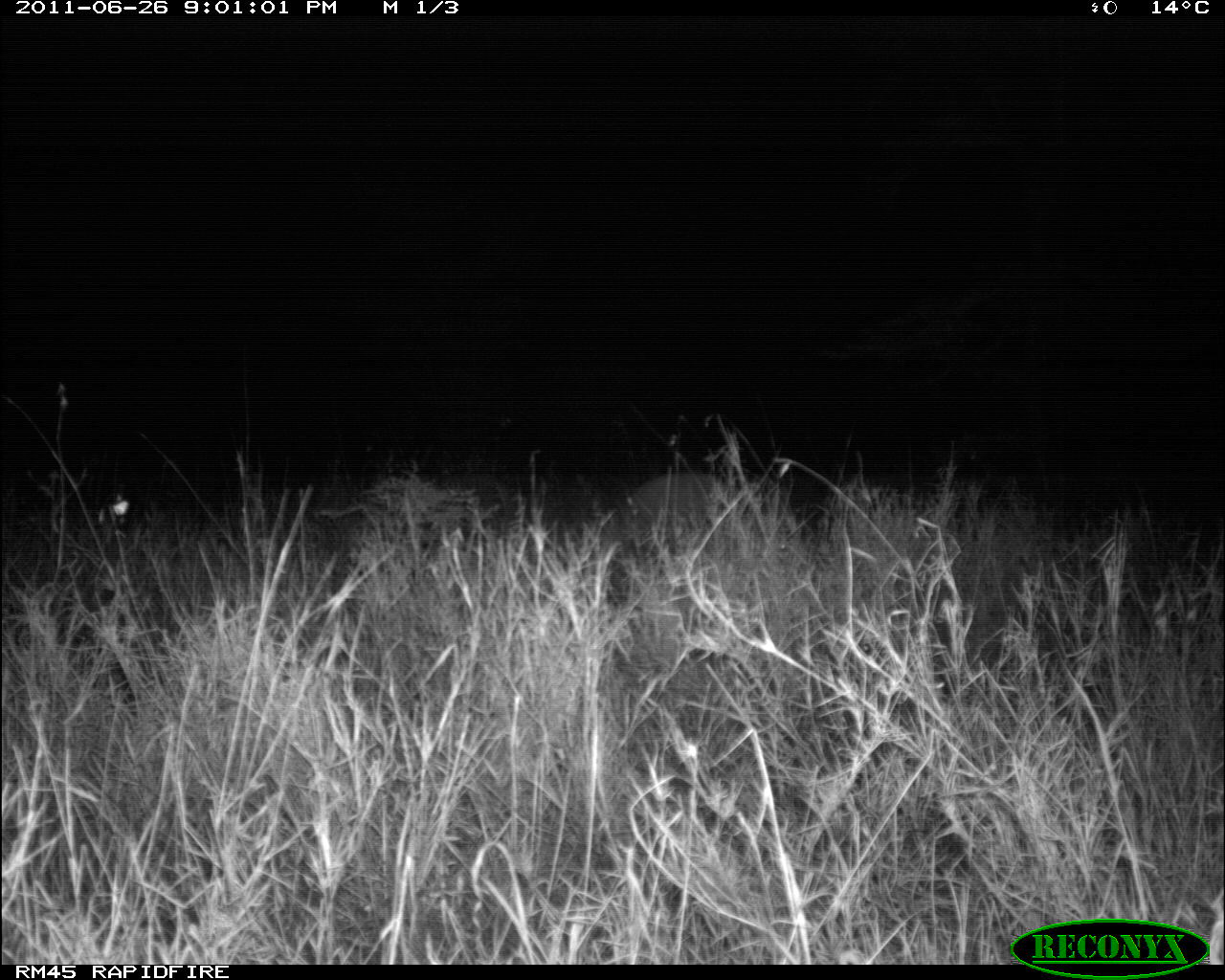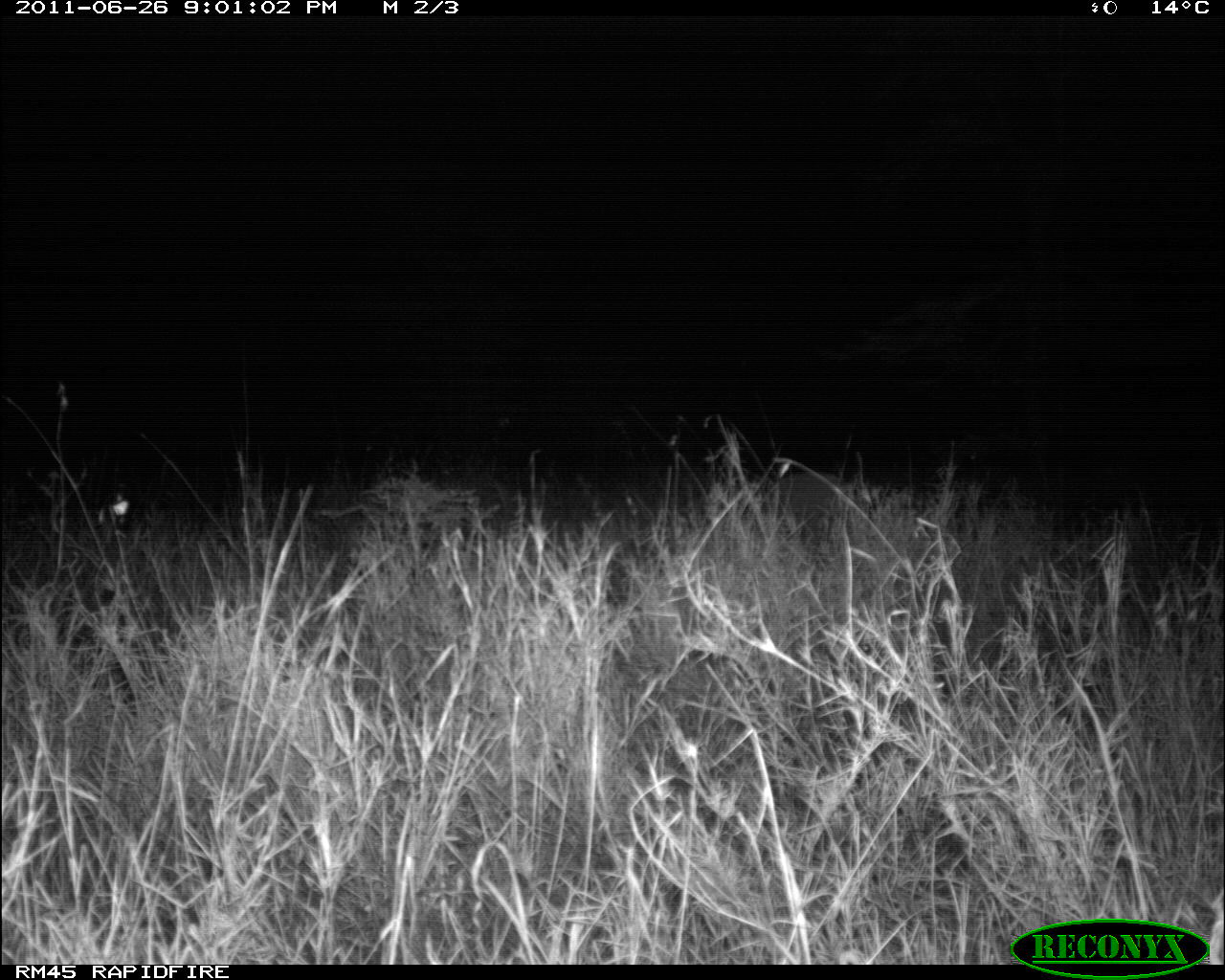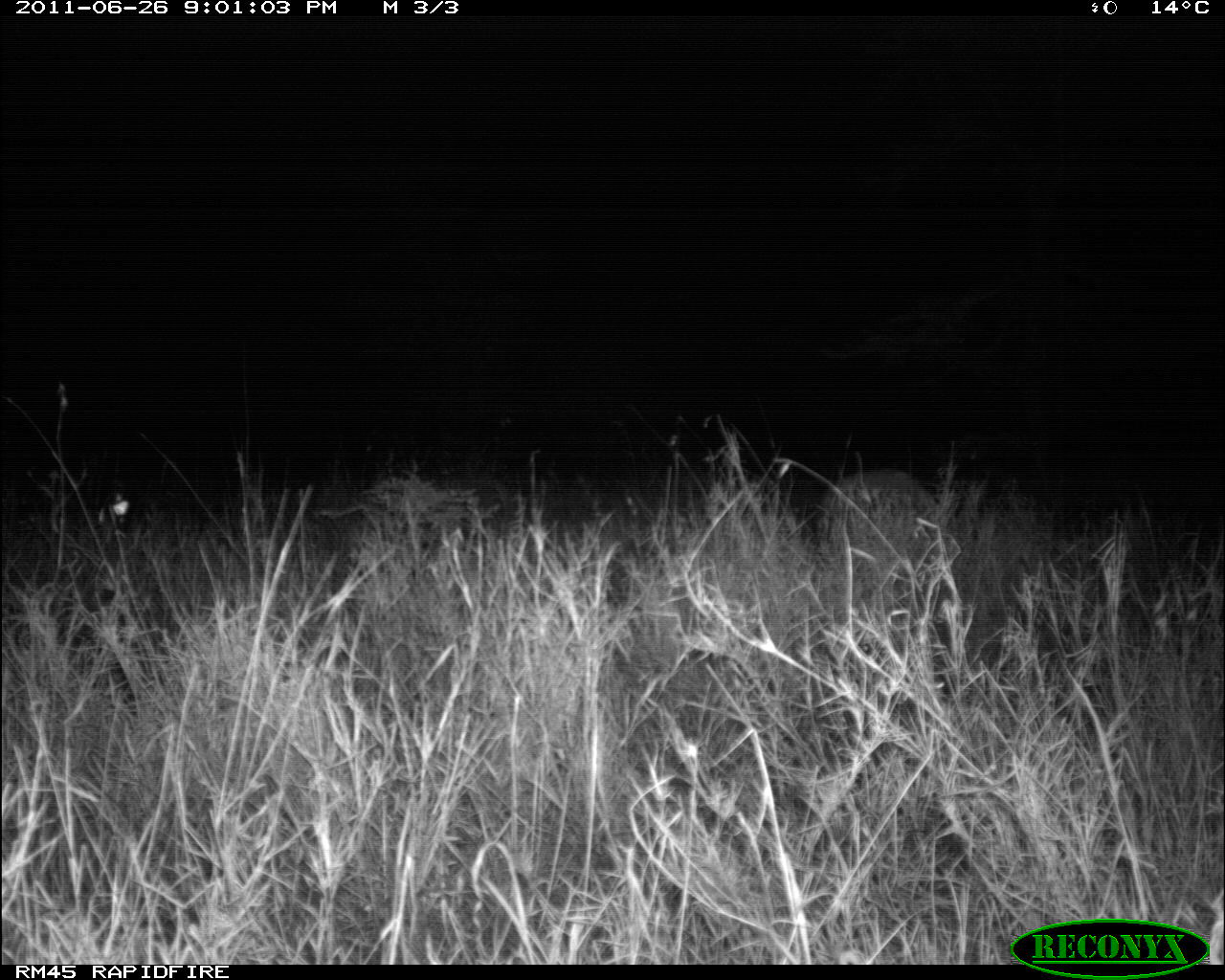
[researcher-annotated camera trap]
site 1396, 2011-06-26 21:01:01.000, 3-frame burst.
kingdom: Animalia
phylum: Chordata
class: Mammalia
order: Tubulidentata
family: Orycteropodidae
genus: Orycteropus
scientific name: Orycteropus afer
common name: aardvark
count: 1